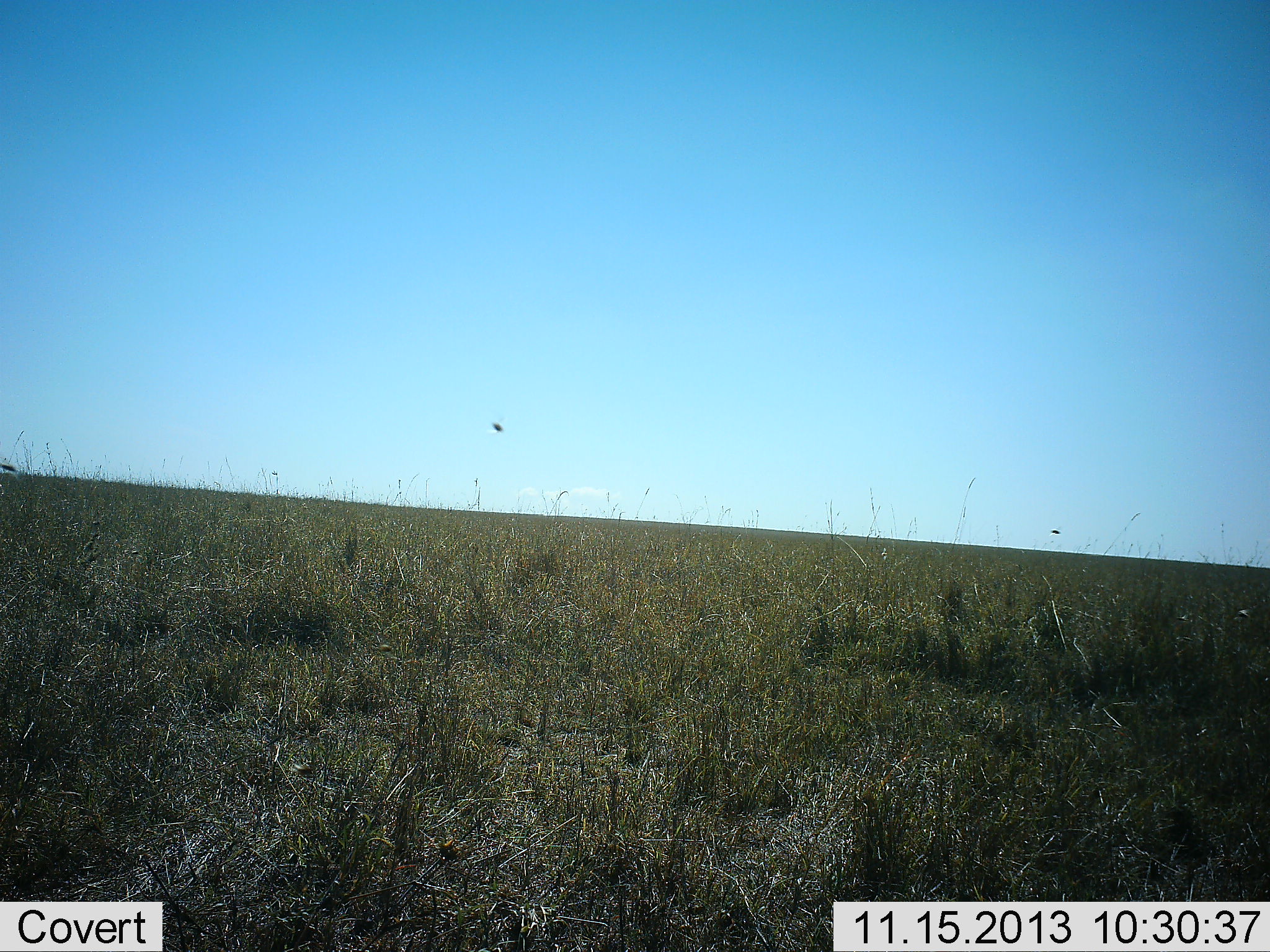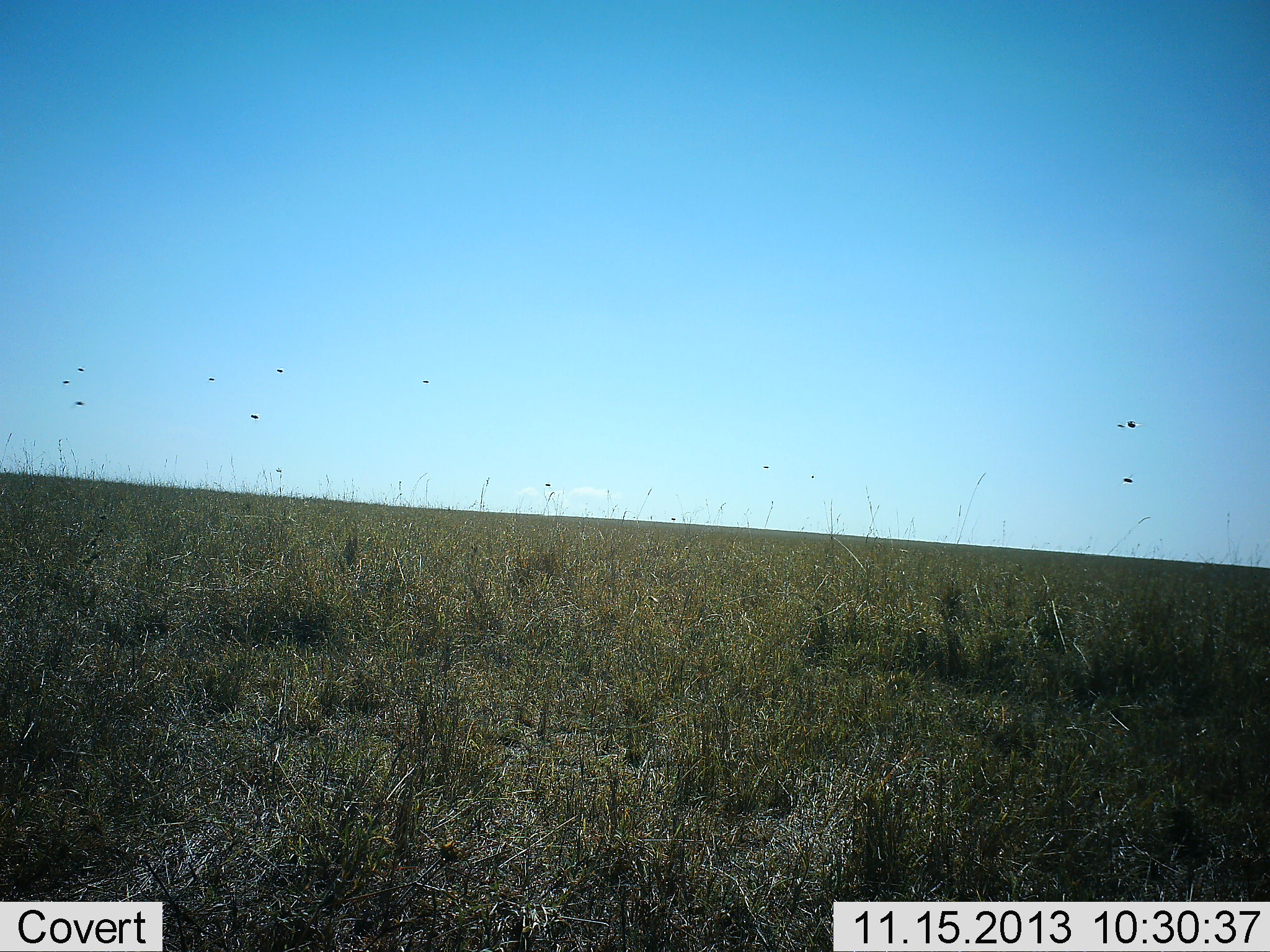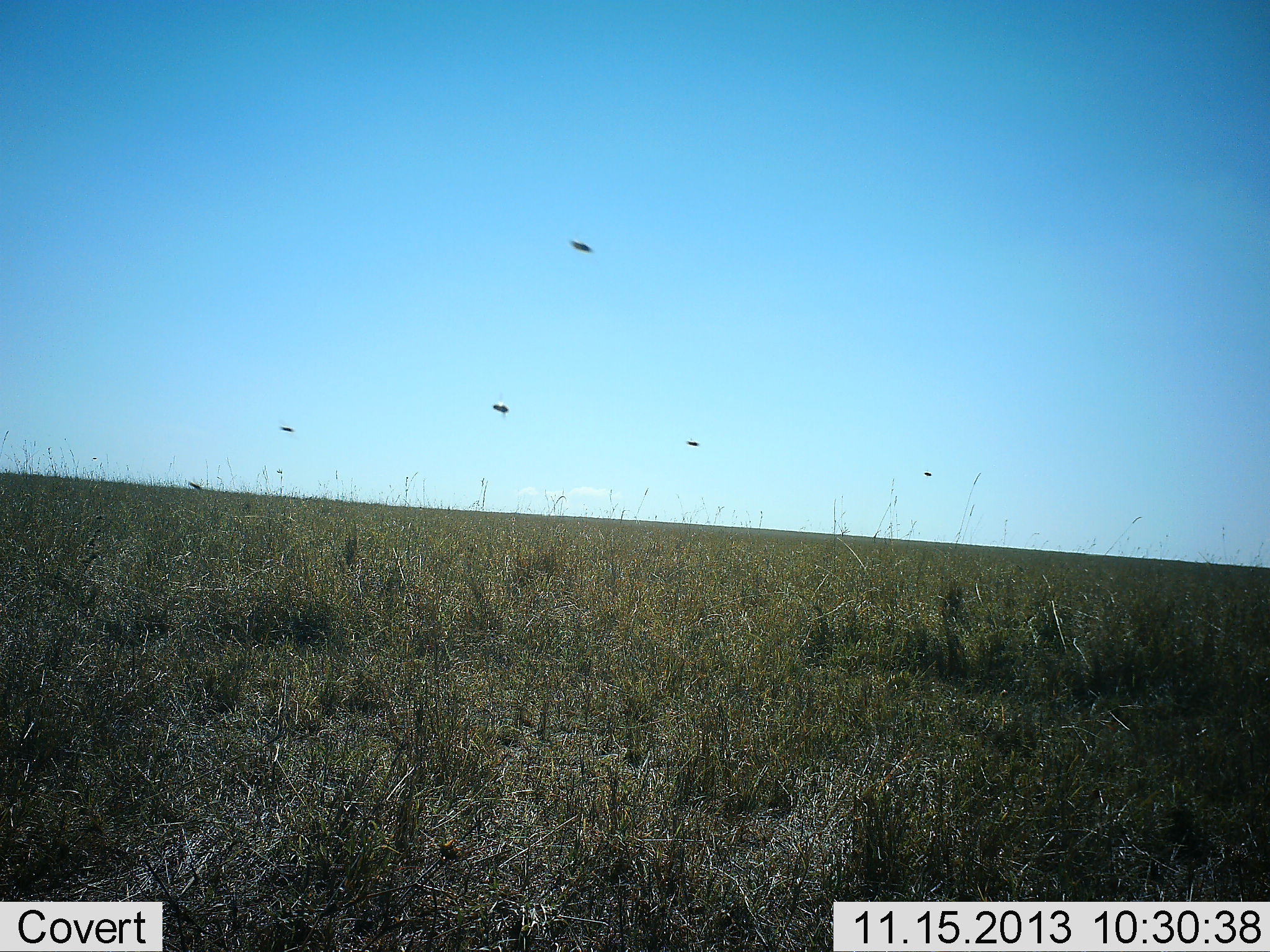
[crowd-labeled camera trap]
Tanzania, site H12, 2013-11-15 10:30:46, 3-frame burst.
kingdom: Animalia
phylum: Arthropoda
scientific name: Arthropoda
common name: arthropods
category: insectspider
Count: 11-50.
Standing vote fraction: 0%.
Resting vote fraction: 0%.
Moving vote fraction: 100%.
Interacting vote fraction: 0%.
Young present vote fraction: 0%.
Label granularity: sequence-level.